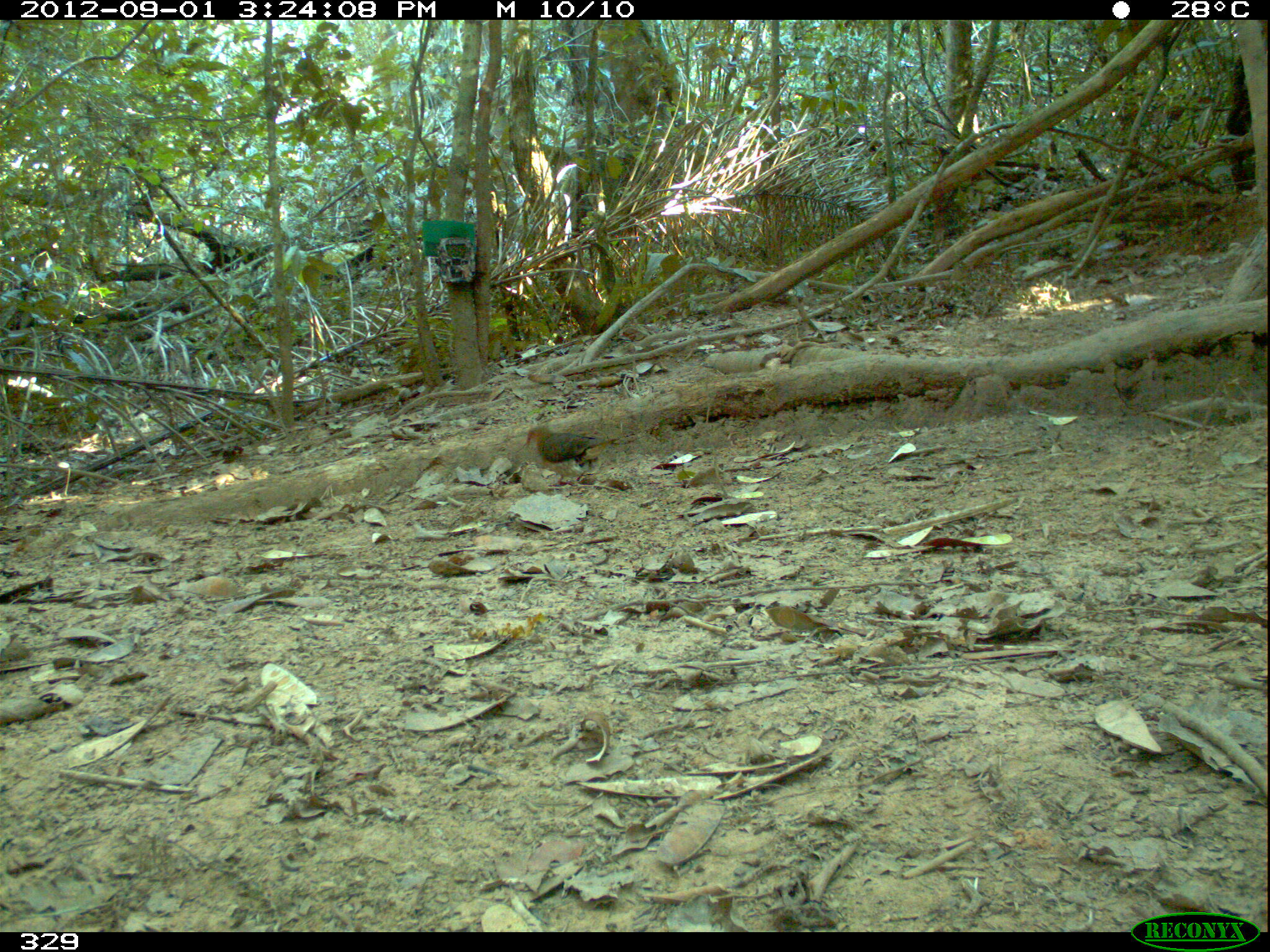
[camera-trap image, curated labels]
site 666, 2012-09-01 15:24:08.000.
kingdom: Animalia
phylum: Chordata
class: Aves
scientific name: Aves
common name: bird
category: unknown bird